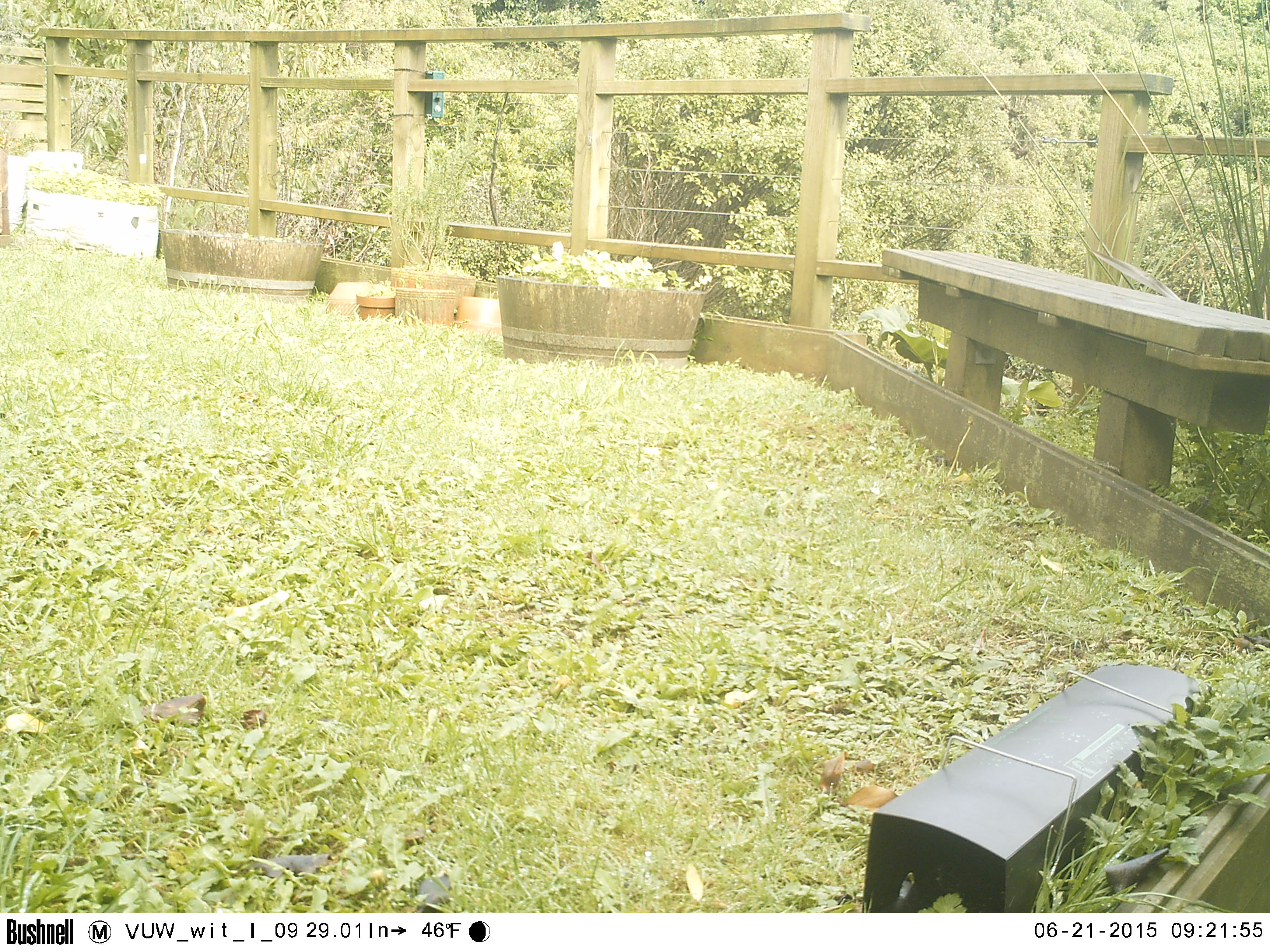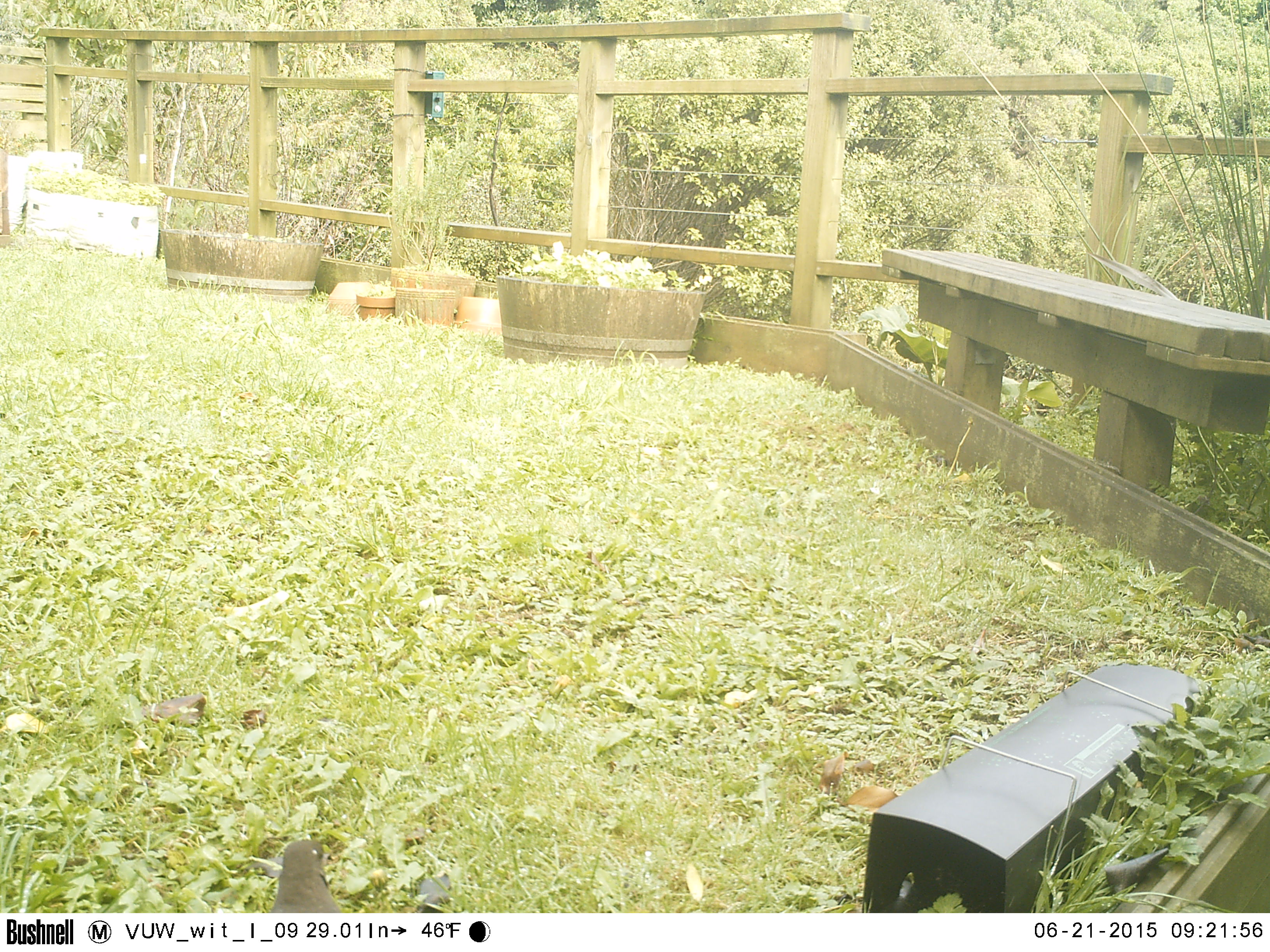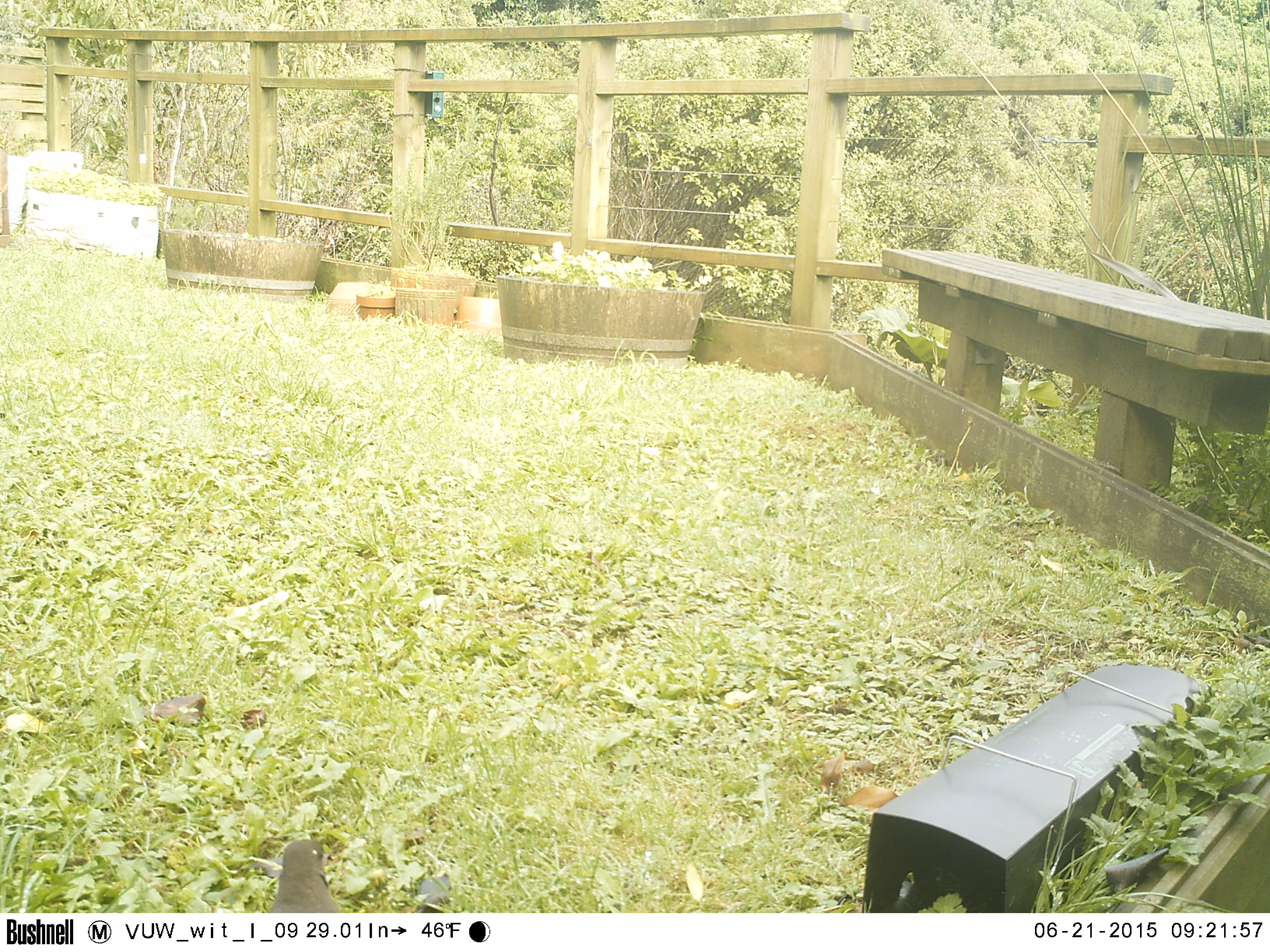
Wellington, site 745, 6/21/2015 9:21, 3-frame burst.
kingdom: Animalia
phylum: Chordata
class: Aves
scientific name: Aves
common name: bird